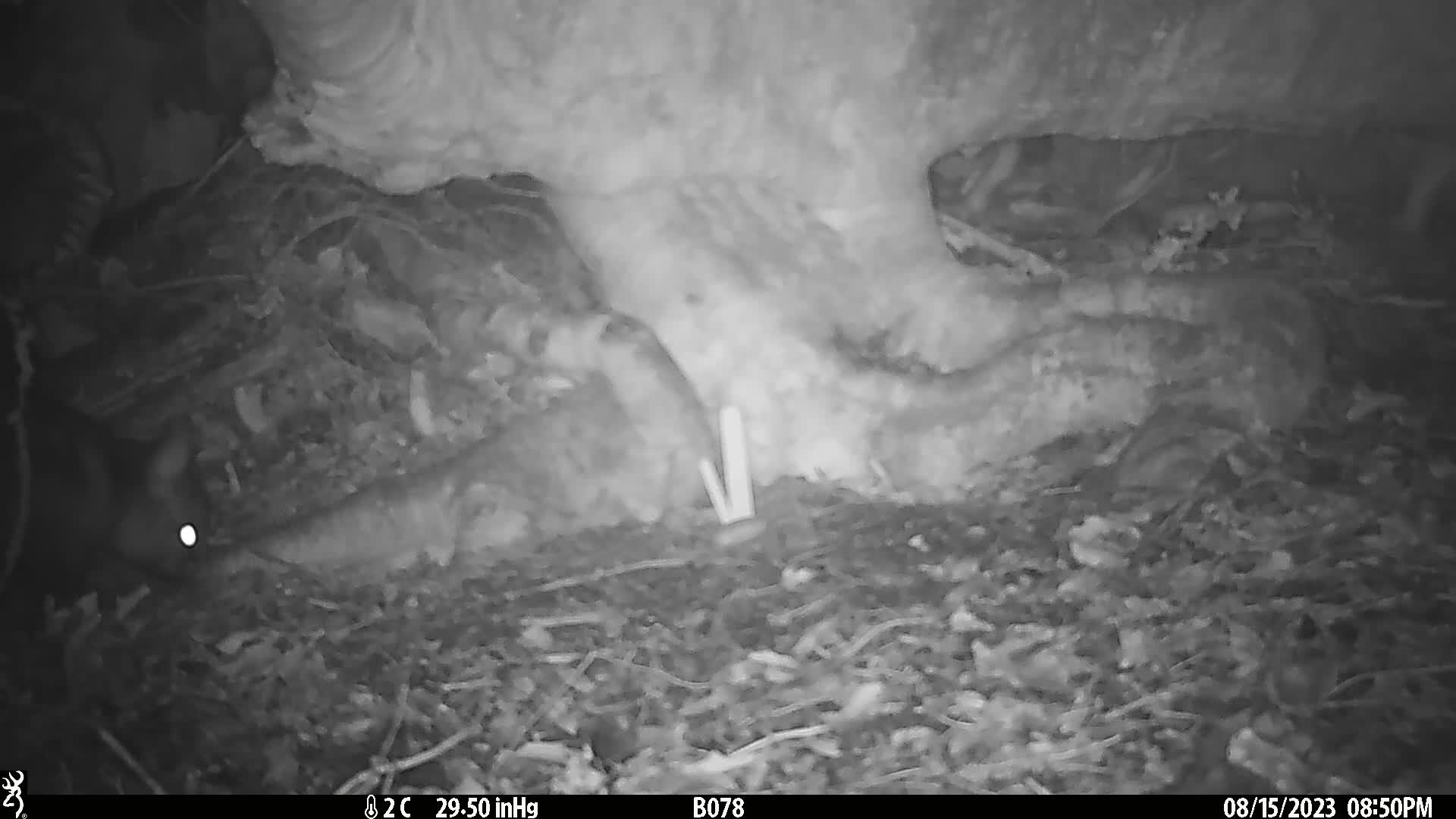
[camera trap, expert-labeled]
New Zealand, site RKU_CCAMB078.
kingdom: Animalia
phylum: Chordata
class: Mammalia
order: Diprotodontia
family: Phalangeridae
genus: Trichosurus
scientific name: Trichosurus vulpecula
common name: common brushtail possum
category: possum